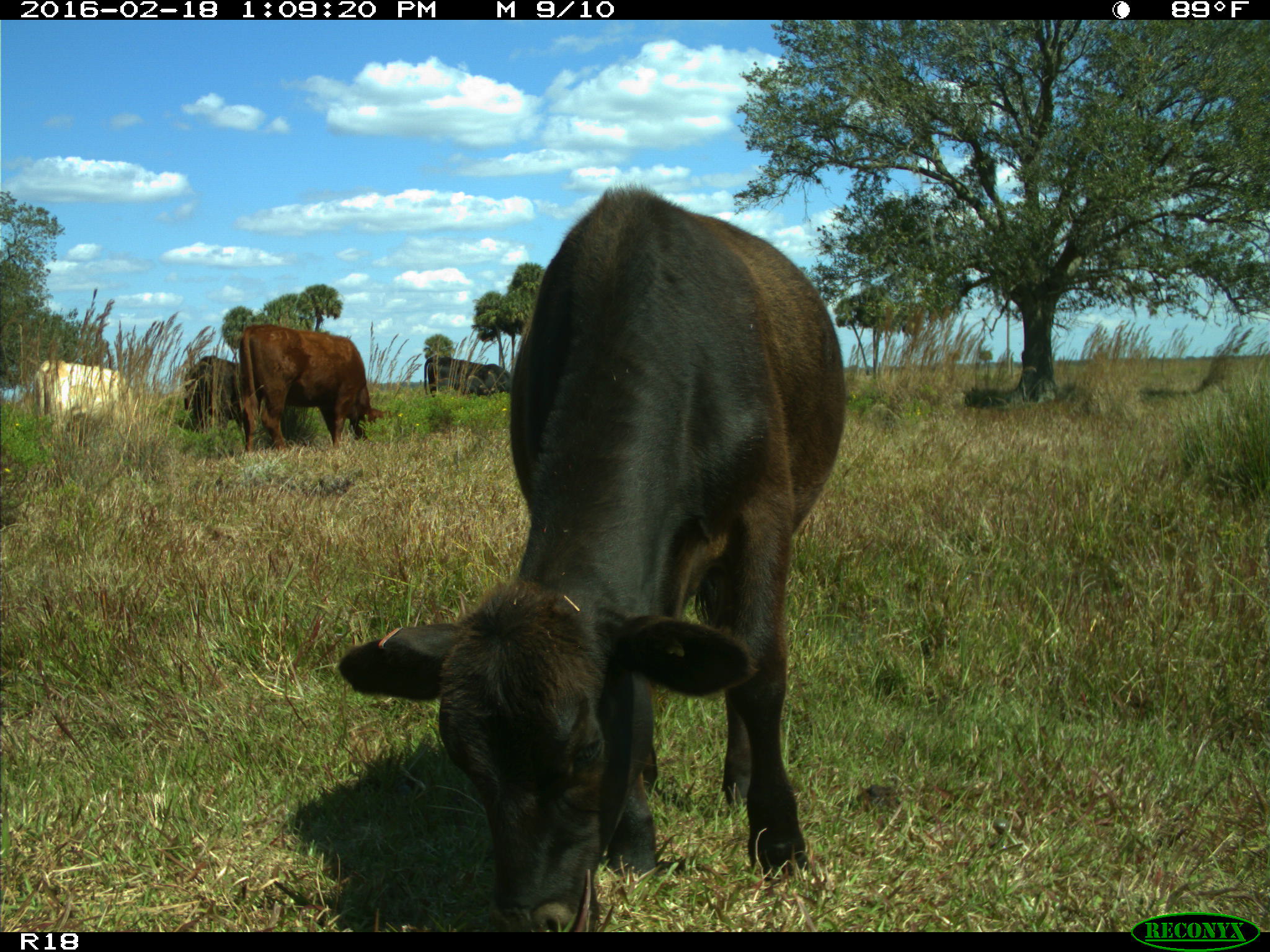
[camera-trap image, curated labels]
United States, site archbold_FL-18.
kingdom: Animalia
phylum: Chordata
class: Mammalia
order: Artiodactyla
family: Bovidae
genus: Bos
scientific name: Bos taurus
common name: domestic cow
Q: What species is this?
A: Bos taurus (domestic cow).